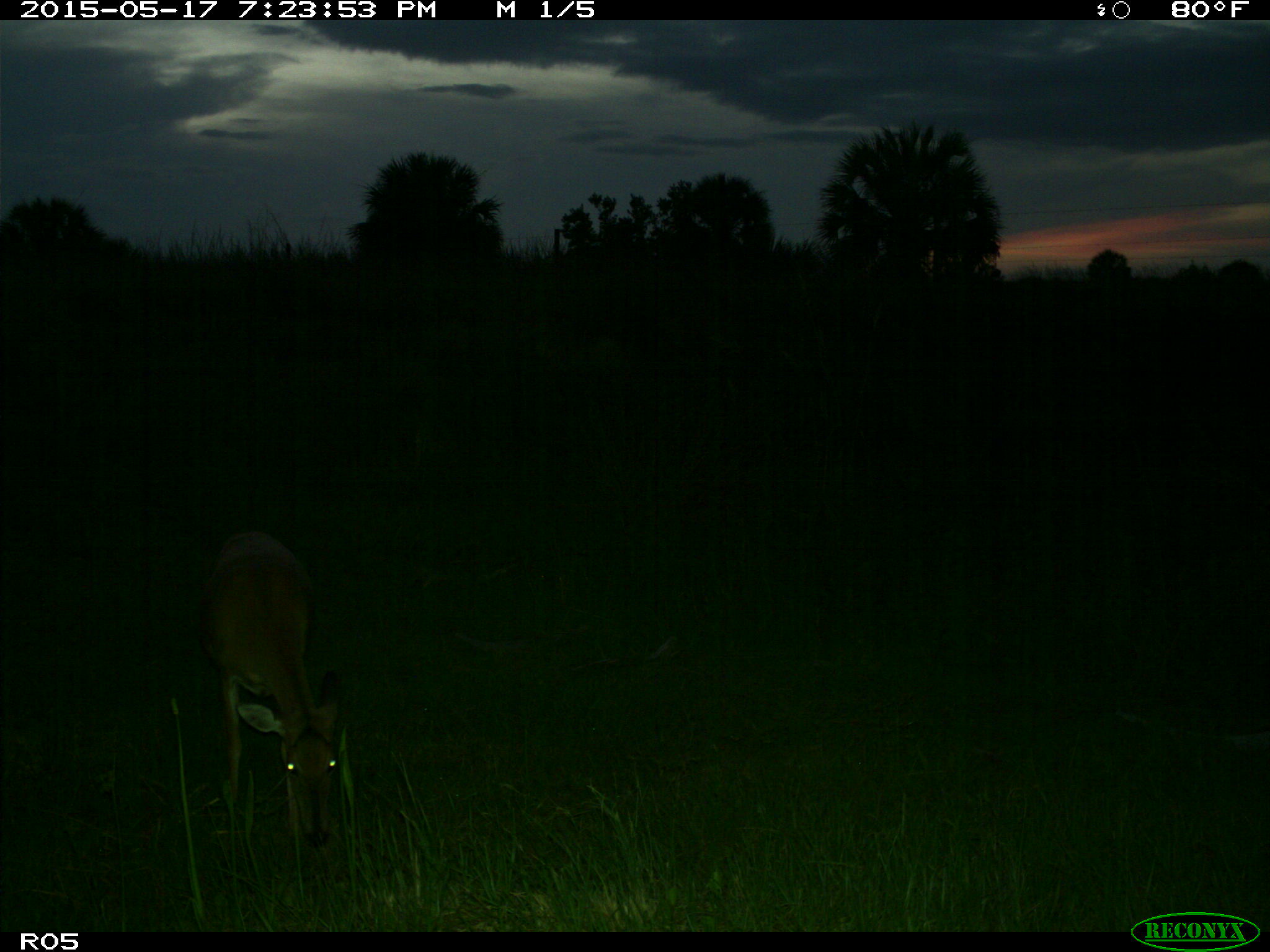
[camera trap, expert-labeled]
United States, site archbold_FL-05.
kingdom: Animalia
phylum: Chordata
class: Mammalia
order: Artiodactyla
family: Cervidae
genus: Odocoileus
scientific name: Odocoileus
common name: deer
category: unidentified deer